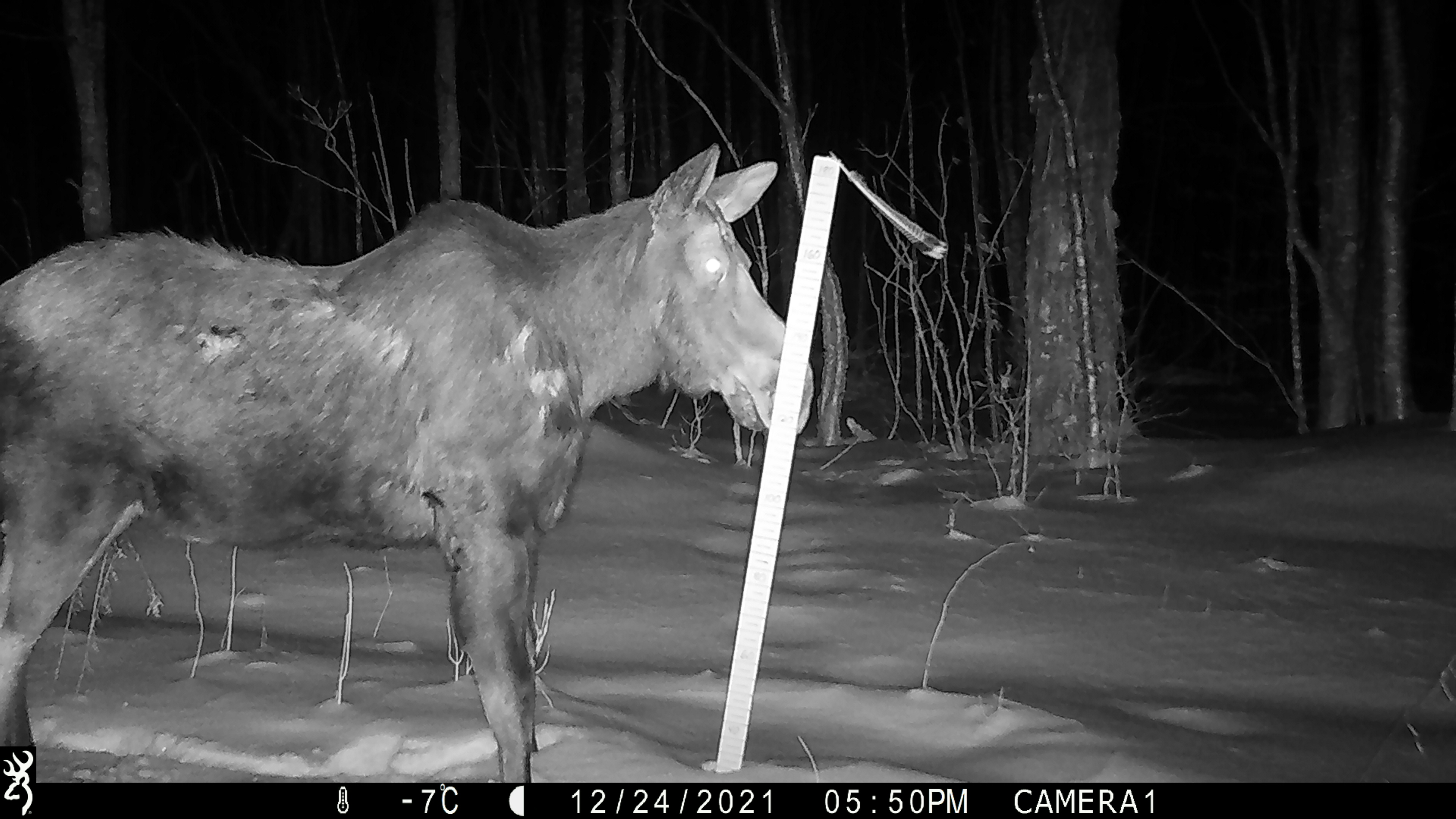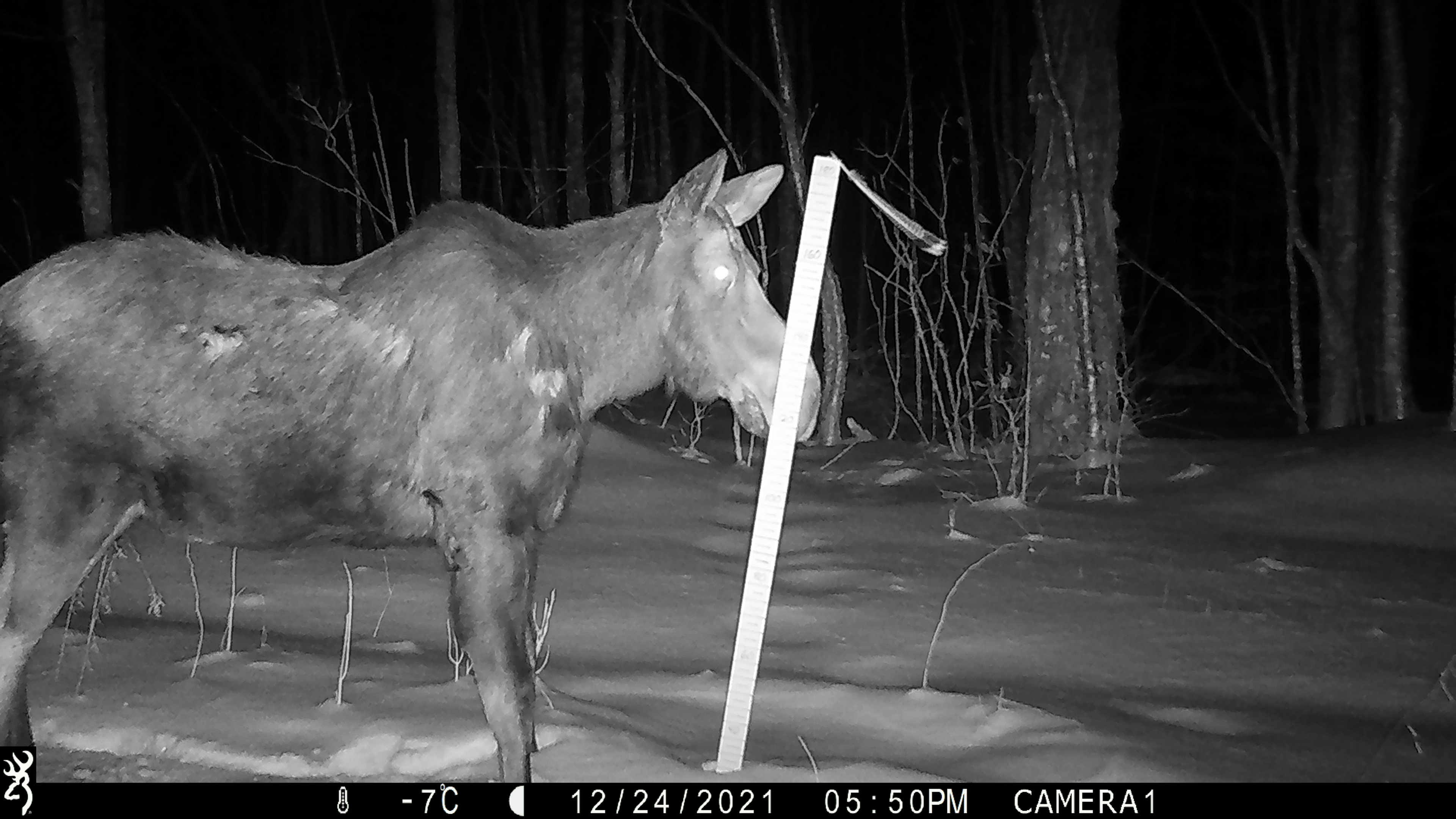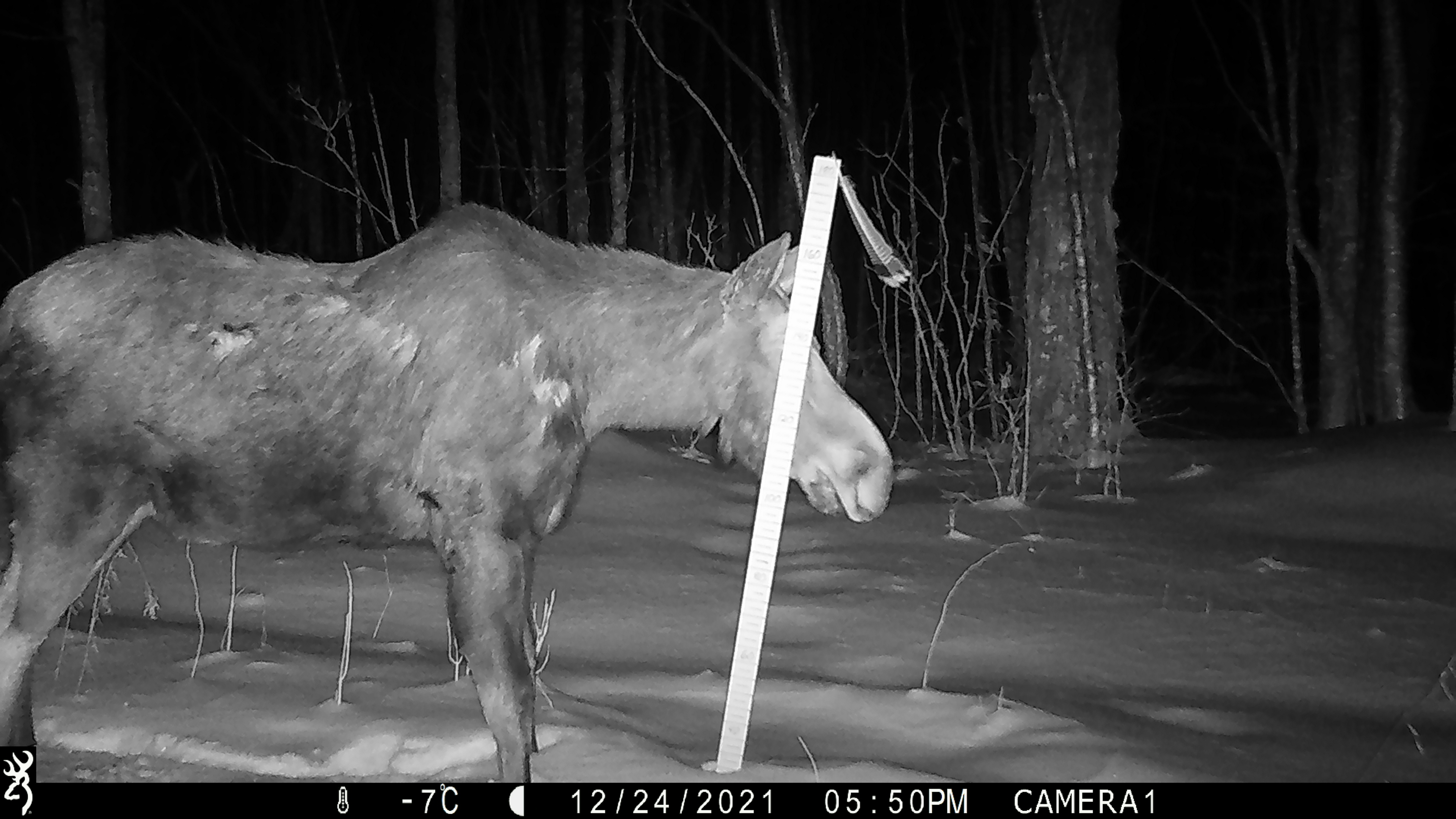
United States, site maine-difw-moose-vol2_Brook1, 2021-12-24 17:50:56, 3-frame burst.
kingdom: Animalia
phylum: Chordata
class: Mammalia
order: Artiodactyla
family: Cervidae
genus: Alces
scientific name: Alces alces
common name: moose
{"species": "moose (Alces alces)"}